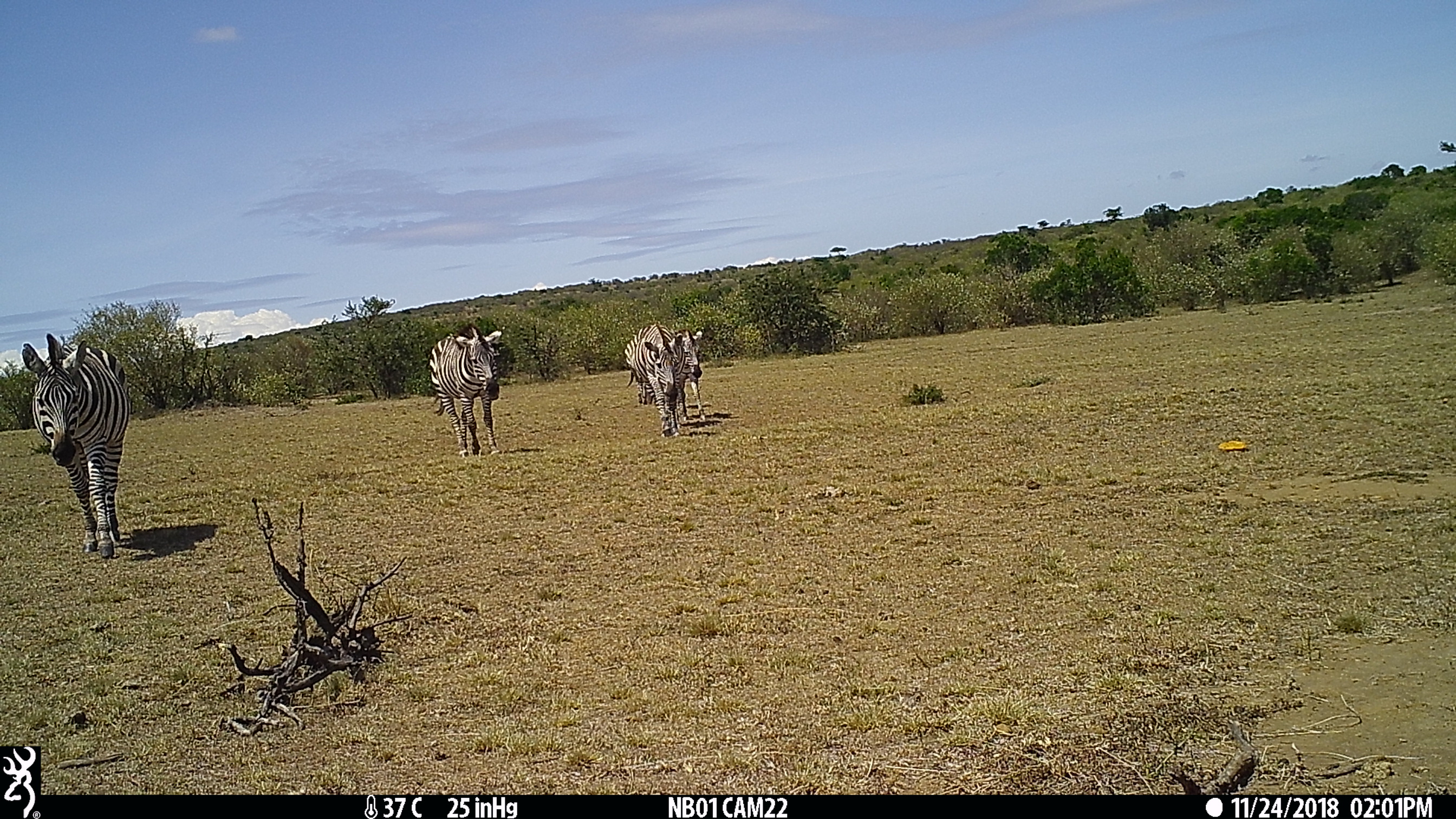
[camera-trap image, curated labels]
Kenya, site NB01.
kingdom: Animalia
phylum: Chordata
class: Mammalia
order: Perissodactyla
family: Equidae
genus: Equus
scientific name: Equus quagga burchellii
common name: burchell's zebra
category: zebra